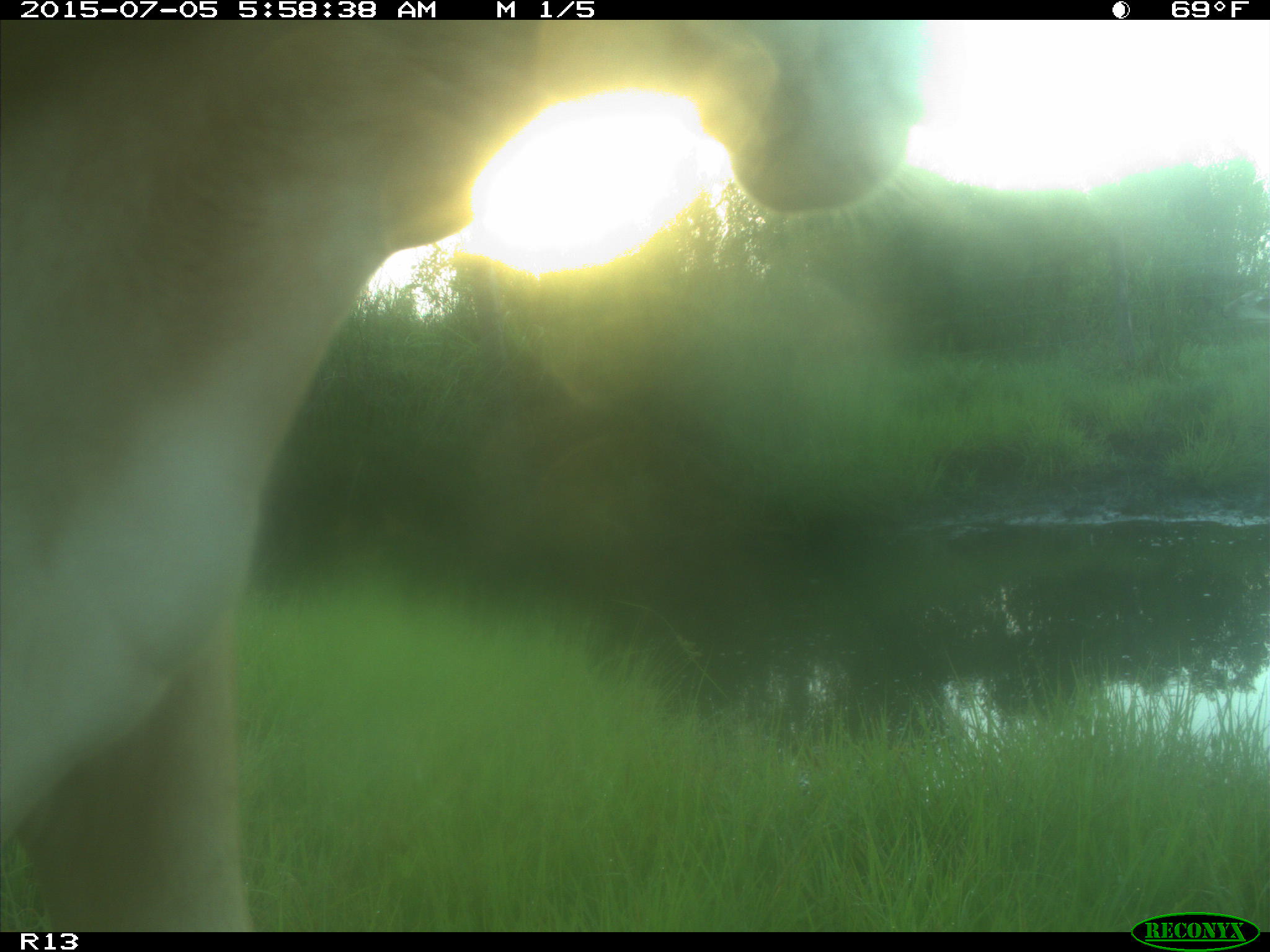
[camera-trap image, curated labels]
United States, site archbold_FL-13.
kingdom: Animalia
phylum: Chordata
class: Mammalia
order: Artiodactyla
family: Bovidae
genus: Bos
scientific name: Bos taurus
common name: domestic cow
Bos taurus (domestic cow).